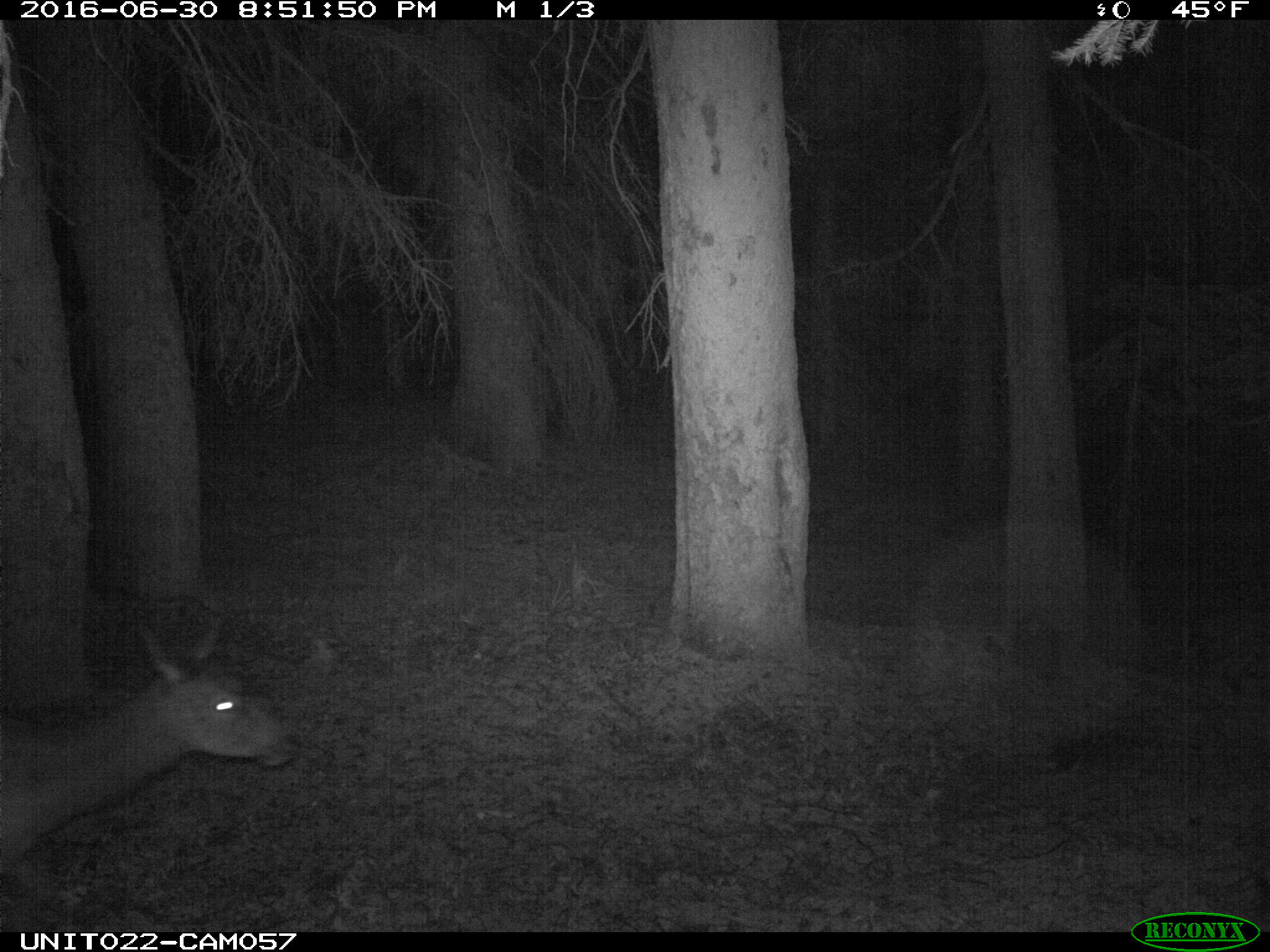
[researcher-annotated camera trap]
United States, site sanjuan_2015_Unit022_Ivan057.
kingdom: Animalia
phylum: Chordata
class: Mammalia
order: Artiodactyla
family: Cervidae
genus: Cervus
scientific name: Cervus elaphus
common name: red deer